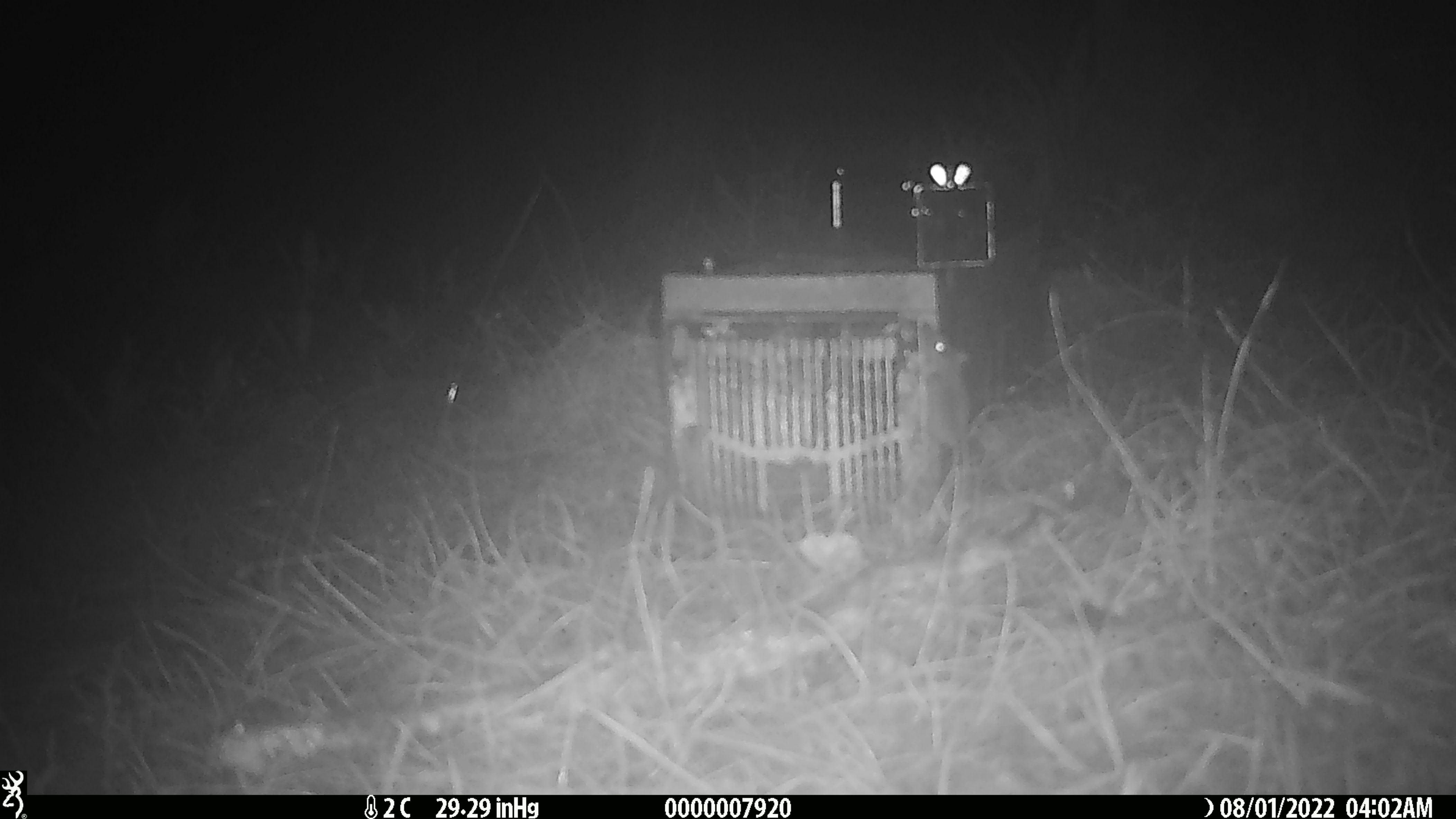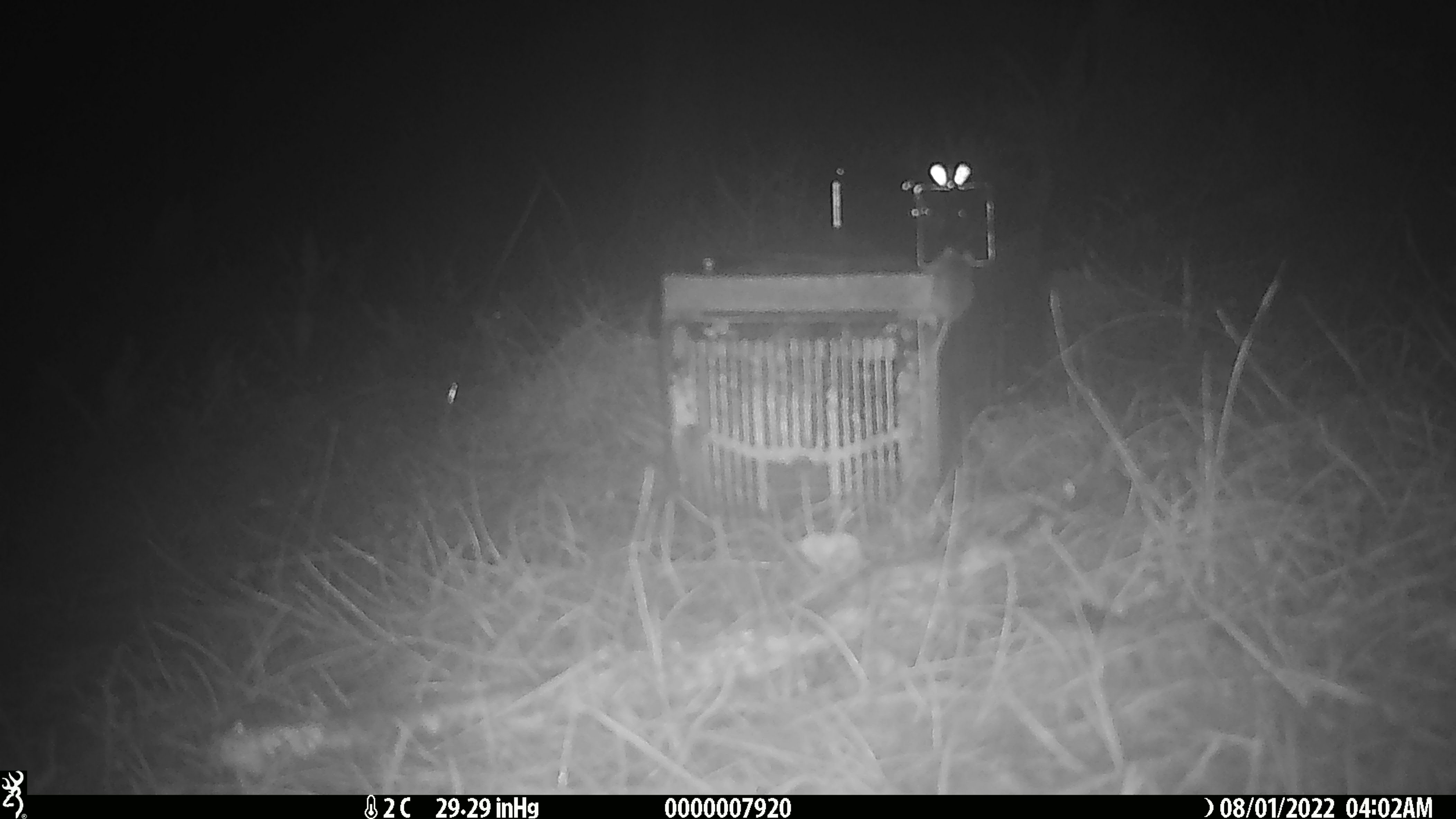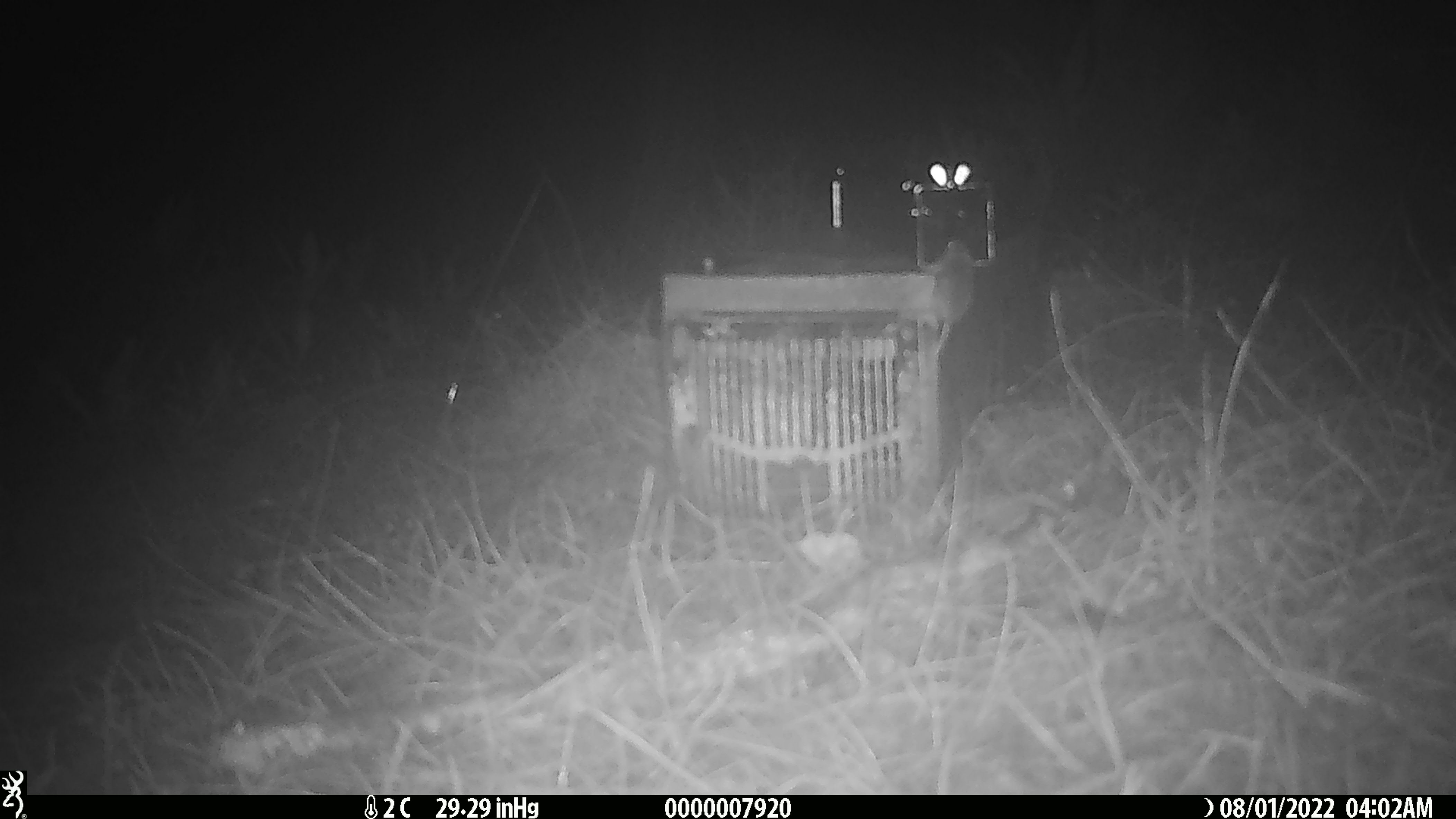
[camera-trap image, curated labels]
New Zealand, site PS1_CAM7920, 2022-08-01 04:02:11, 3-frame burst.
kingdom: Animalia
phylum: Chordata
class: Mammalia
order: Rodentia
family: Muridae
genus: Mus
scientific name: Mus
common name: mouse